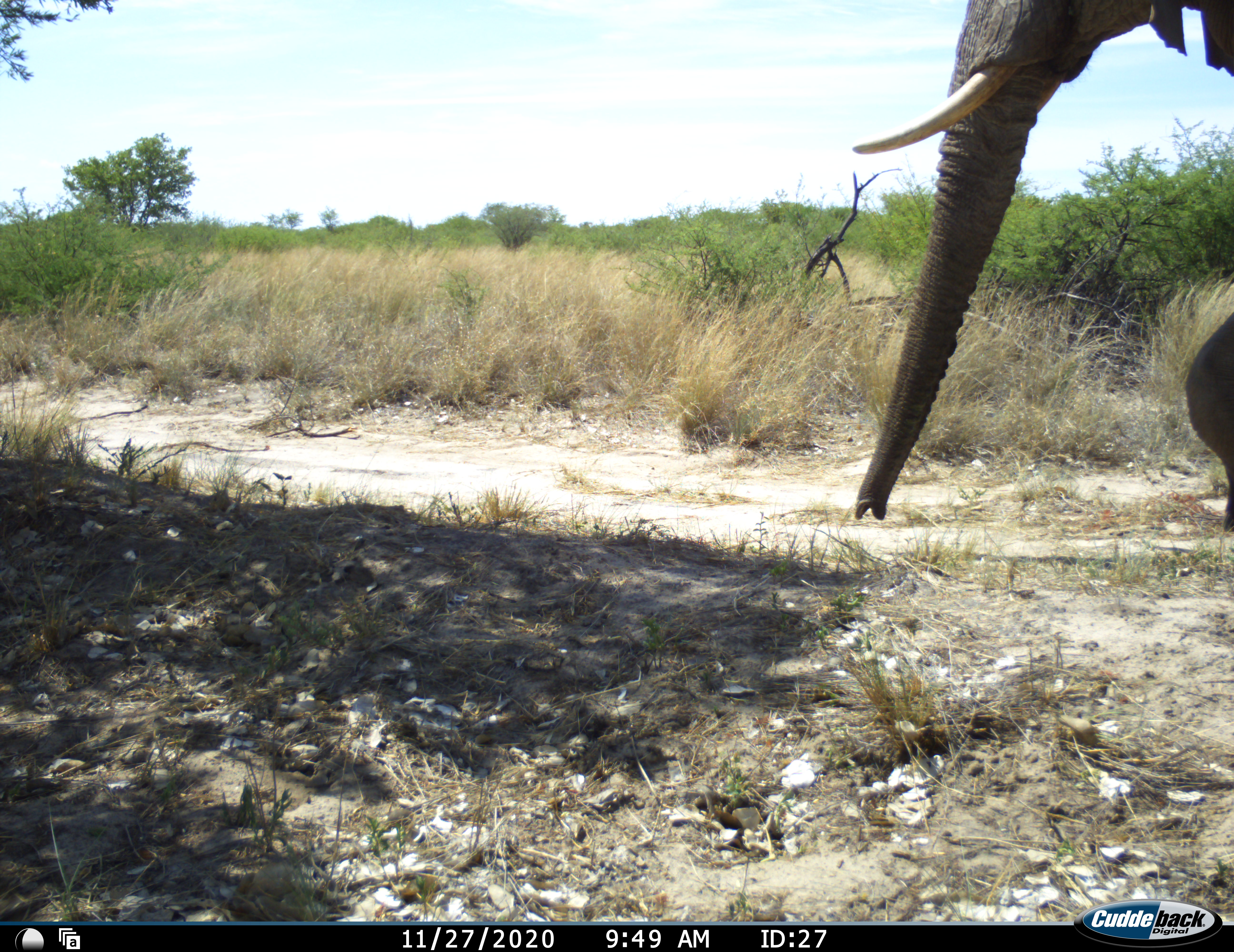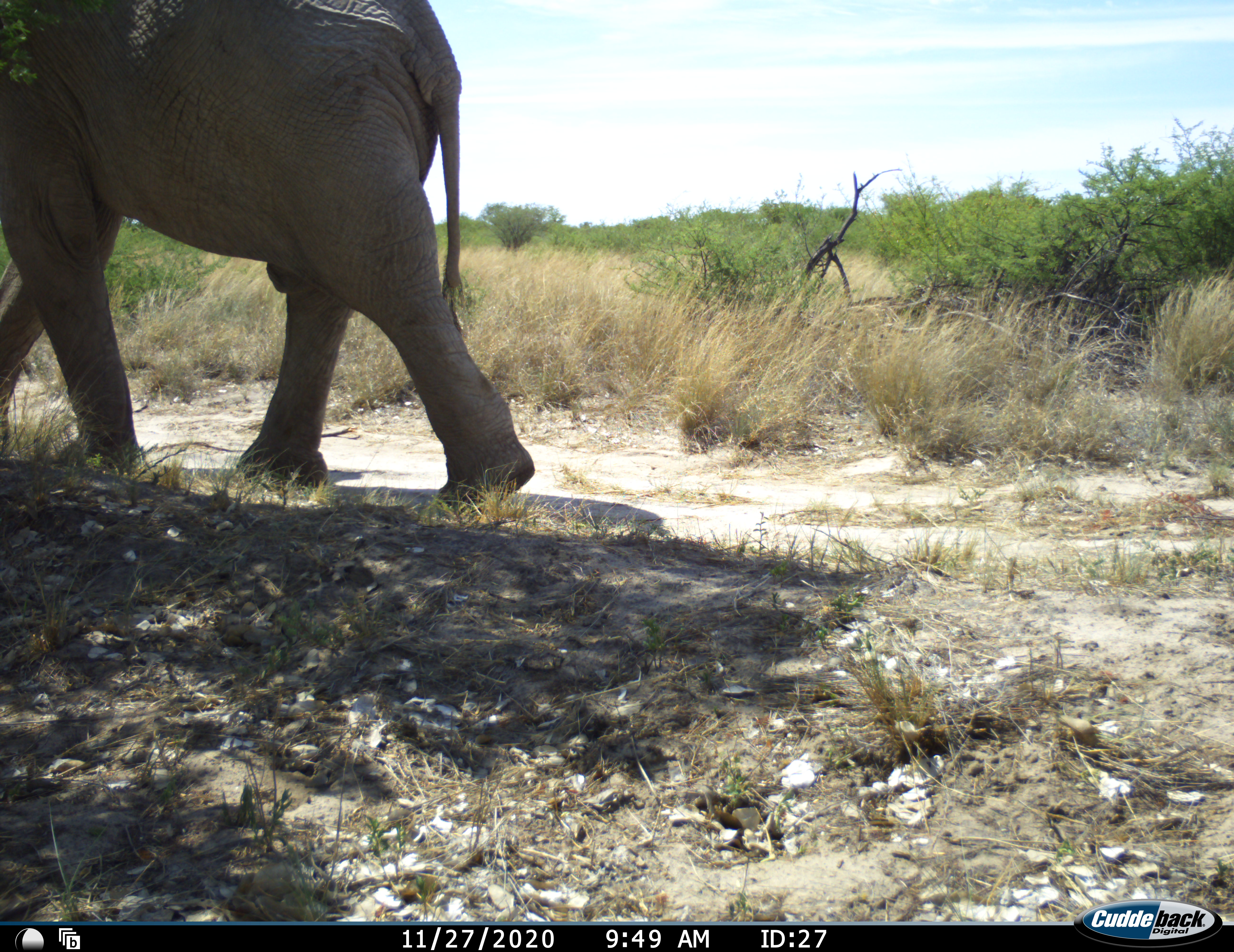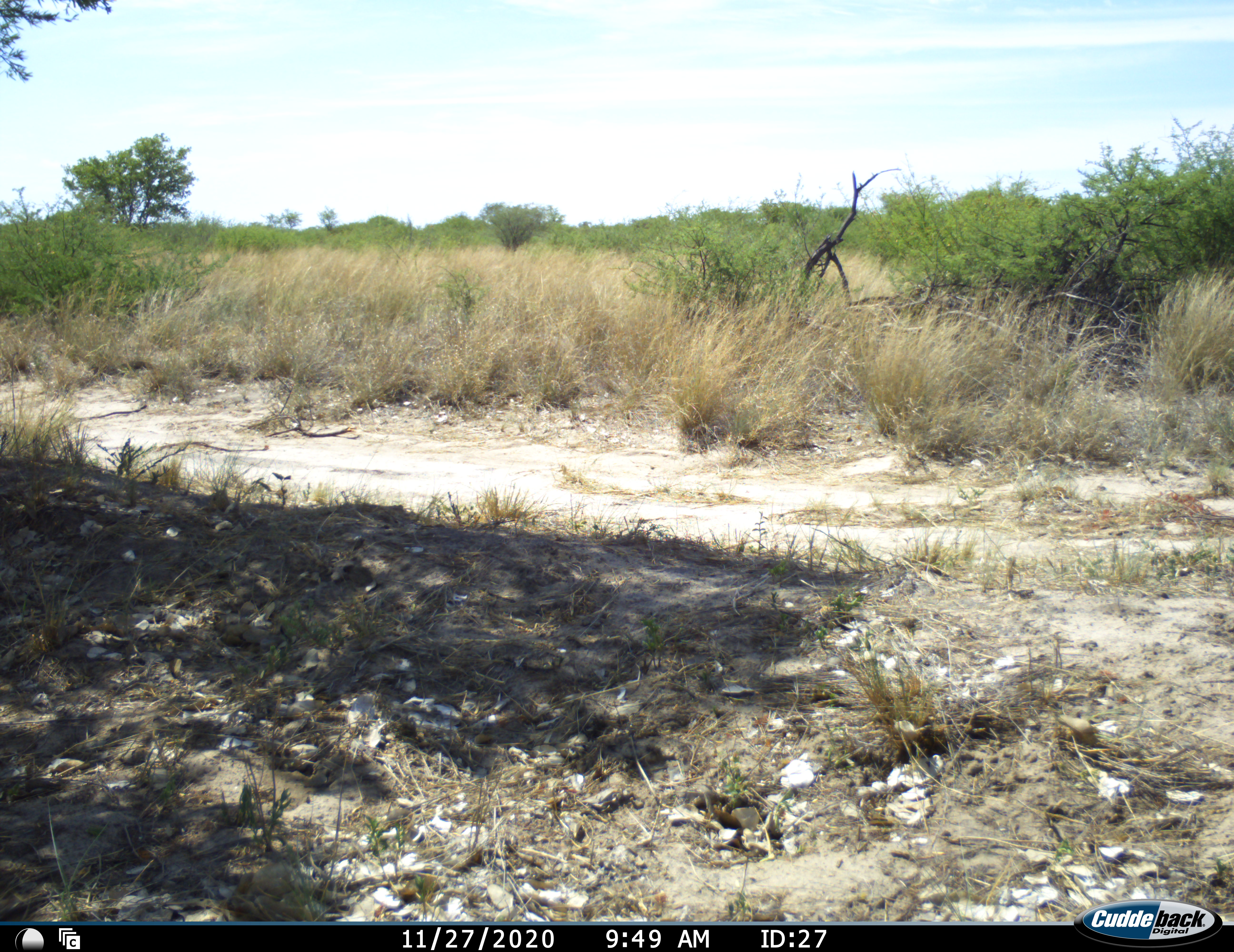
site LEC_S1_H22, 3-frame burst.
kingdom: Animalia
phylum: Chordata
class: Mammalia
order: Proboscidea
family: Elephantidae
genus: Loxodonta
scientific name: Loxodonta africana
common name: african bush elephant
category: elephant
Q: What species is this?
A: Elephant (african bush elephant) (Loxodonta africana).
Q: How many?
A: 1.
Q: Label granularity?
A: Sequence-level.